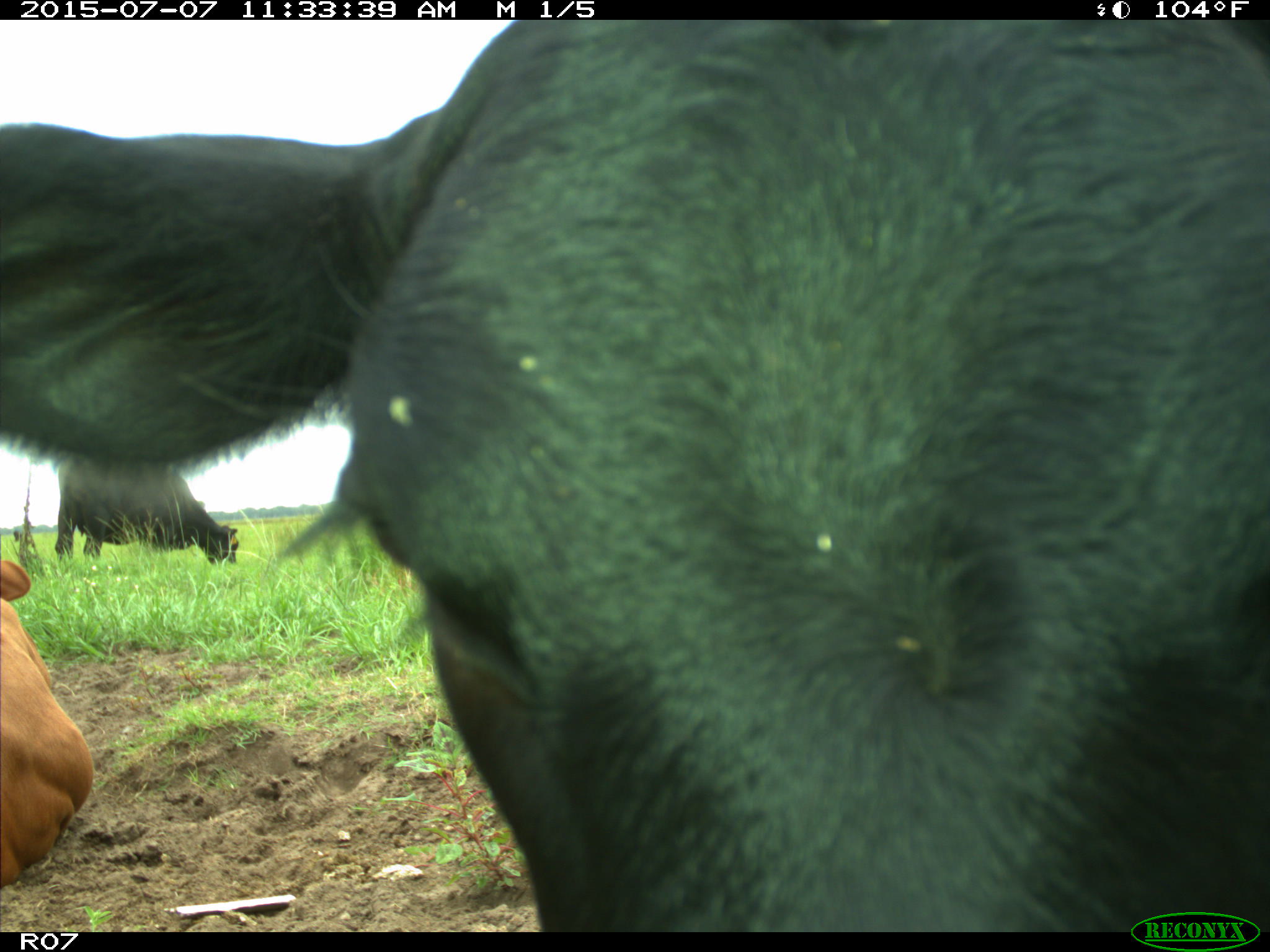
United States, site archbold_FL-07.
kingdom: Animalia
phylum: Chordata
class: Mammalia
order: Artiodactyla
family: Bovidae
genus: Bos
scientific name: Bos taurus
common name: domestic cow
Bos taurus (domestic cow).